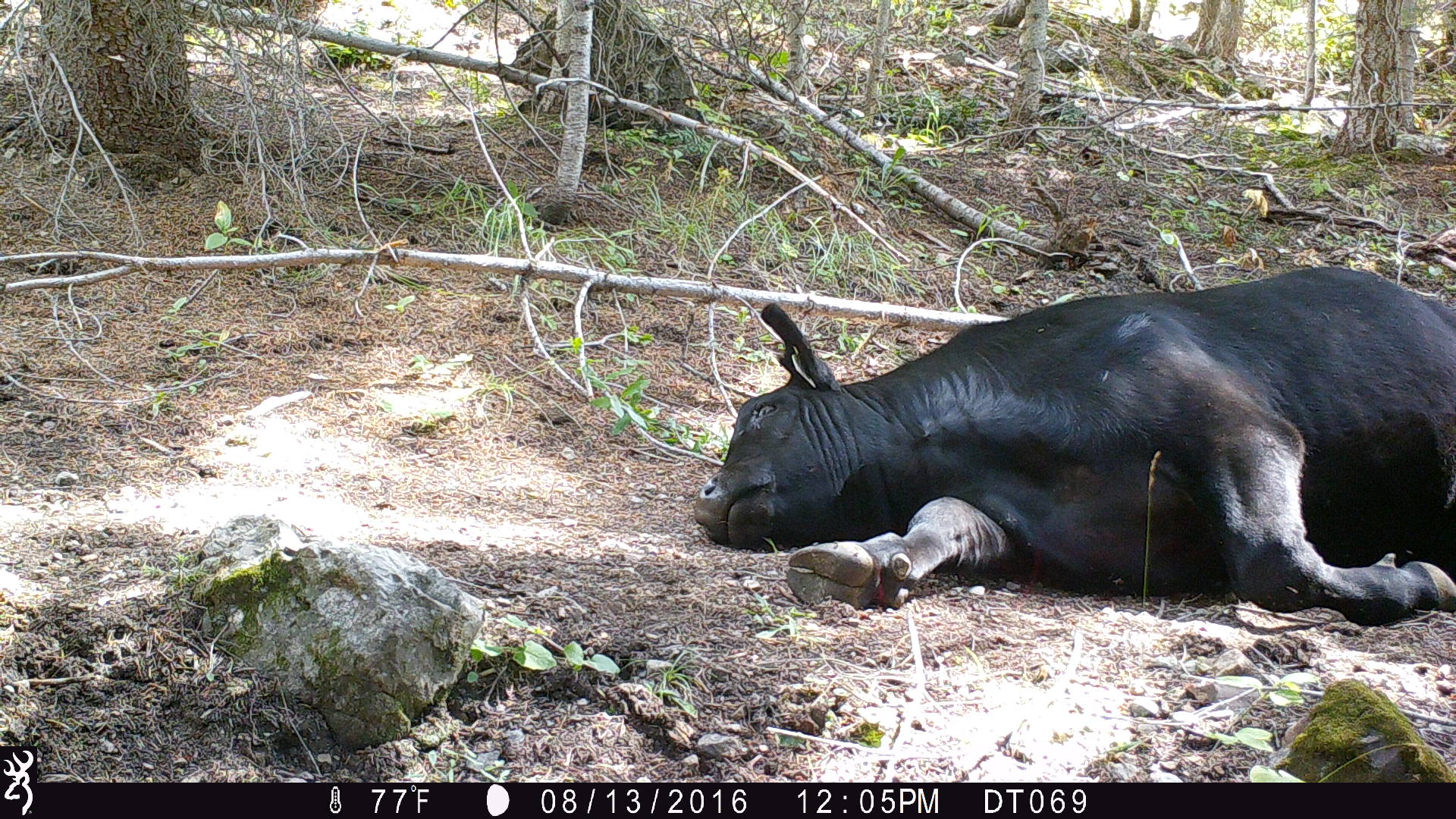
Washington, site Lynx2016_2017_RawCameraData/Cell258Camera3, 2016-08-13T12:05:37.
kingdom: Animalia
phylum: Chordata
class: Mammalia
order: Artiodactyla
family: Bovidae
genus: Bos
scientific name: Bos taurus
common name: domestic cattle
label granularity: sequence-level